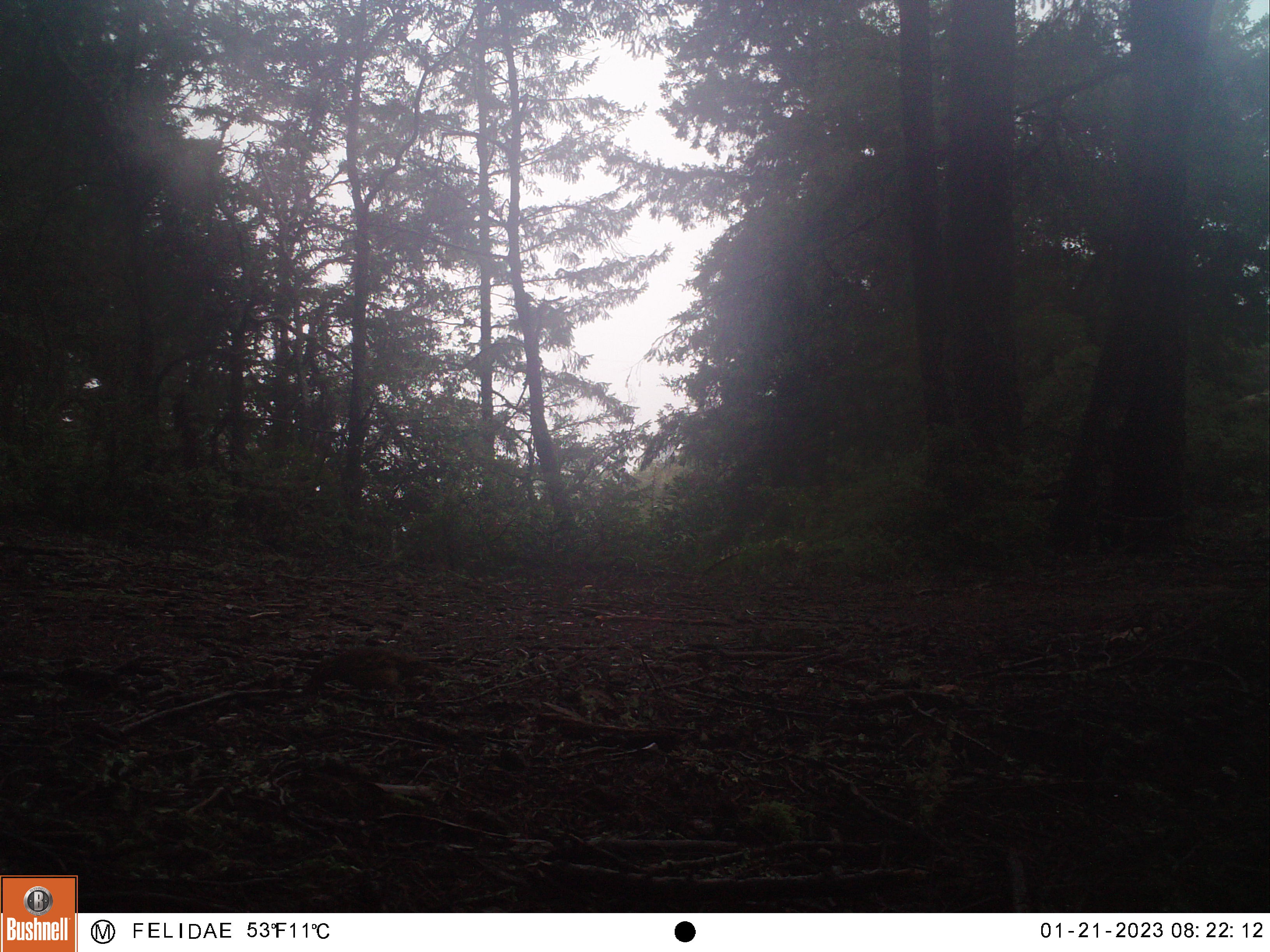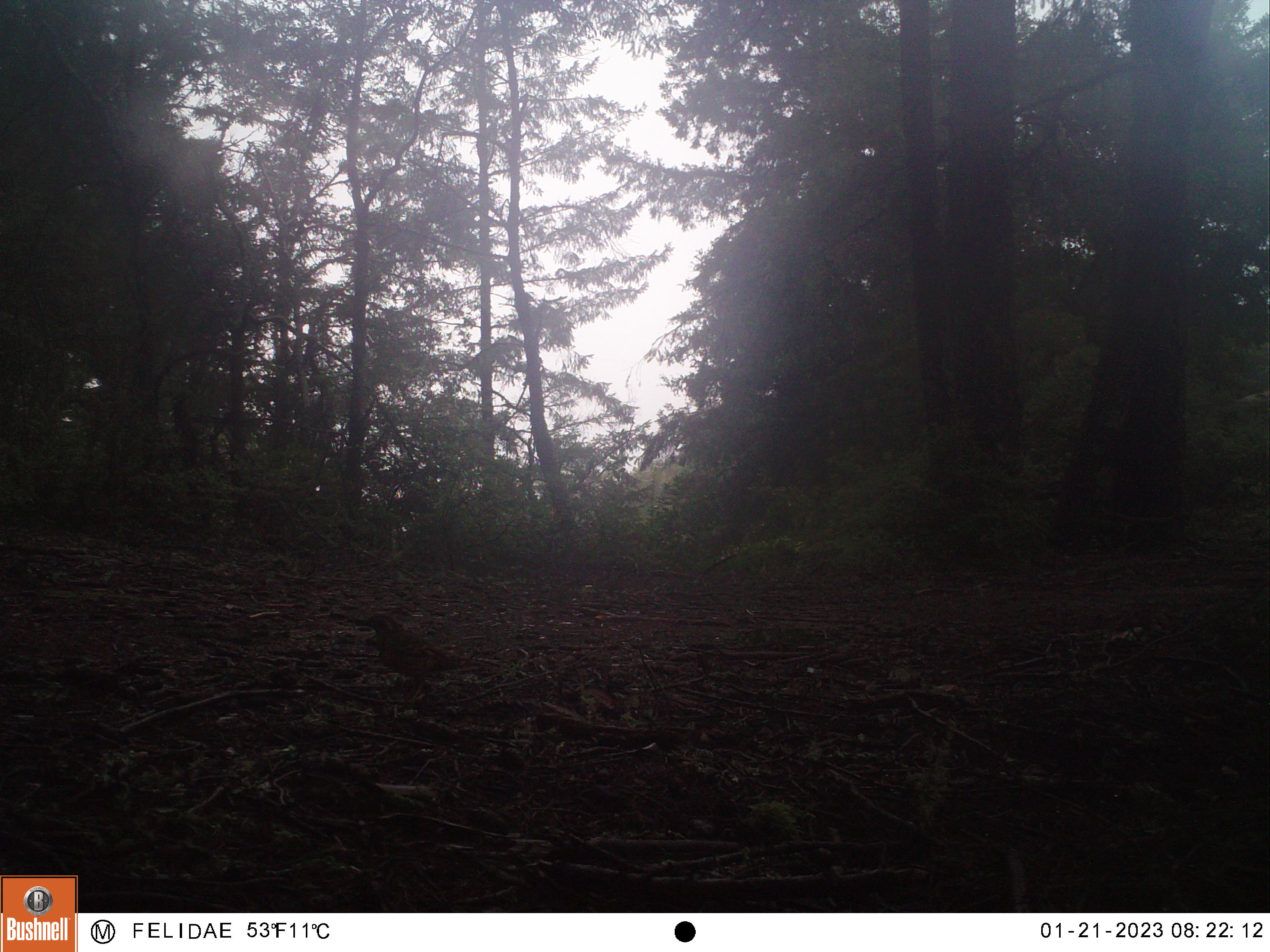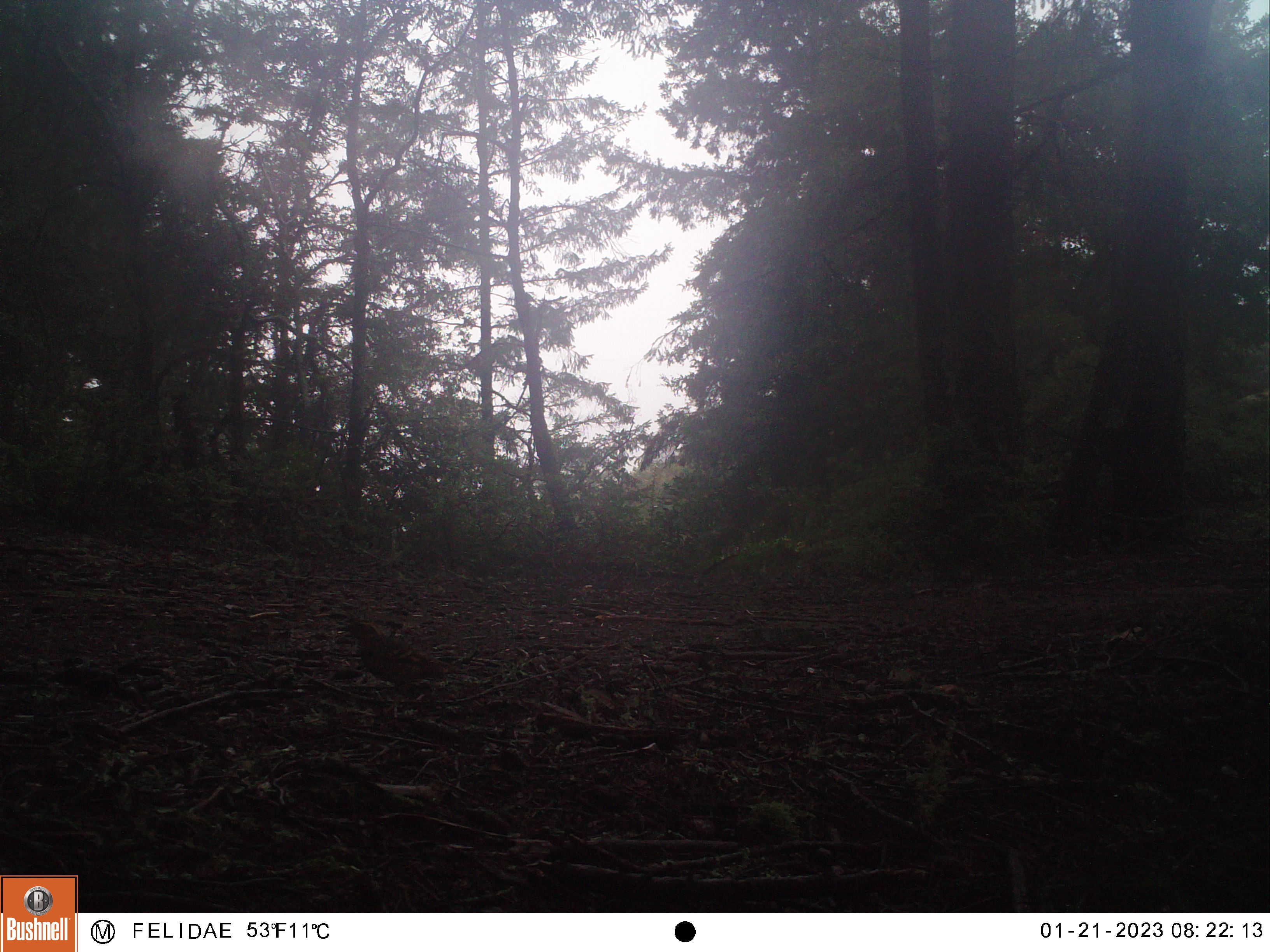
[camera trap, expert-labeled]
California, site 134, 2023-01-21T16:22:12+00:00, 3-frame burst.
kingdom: Animalia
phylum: Chordata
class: Aves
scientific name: Aves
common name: bird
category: unknown bird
Unknown bird (bird) (Aves).